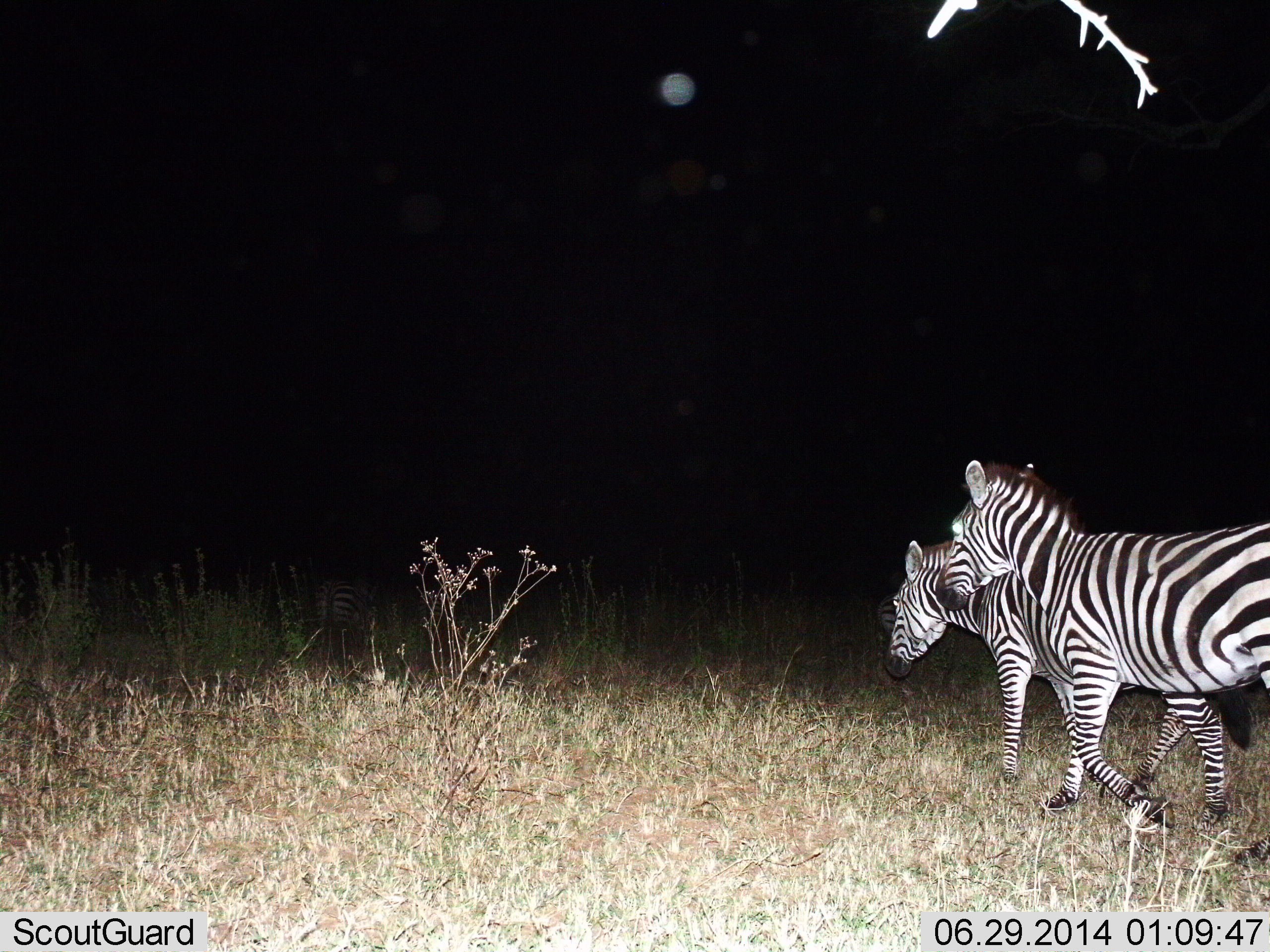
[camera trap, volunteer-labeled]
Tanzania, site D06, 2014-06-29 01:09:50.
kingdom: Animalia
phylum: Chordata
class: Mammalia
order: Perissodactyla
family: Equidae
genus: Equus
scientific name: Equus quagga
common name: plains zebra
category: zebra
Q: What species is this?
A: Zebra (plains zebra) (Equus quagga).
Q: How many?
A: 2.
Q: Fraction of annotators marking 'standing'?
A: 30%.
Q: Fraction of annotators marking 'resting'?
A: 0%.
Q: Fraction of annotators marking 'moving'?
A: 80%.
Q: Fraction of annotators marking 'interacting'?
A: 0%.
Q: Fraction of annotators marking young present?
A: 0%.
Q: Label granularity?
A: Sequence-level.